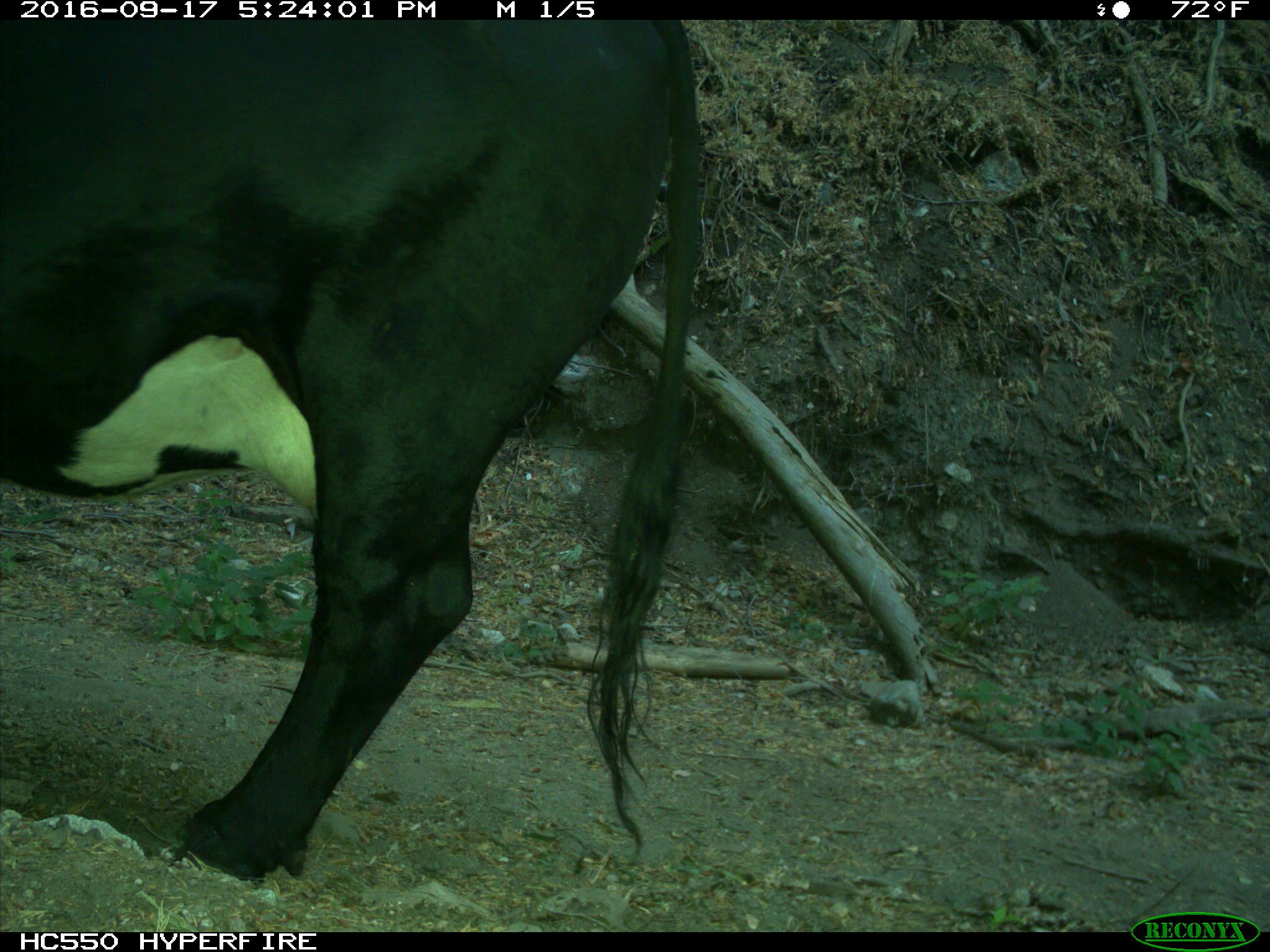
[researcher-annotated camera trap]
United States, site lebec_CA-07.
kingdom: Animalia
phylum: Chordata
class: Mammalia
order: Artiodactyla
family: Bovidae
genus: Bos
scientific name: Bos taurus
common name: domestic cow